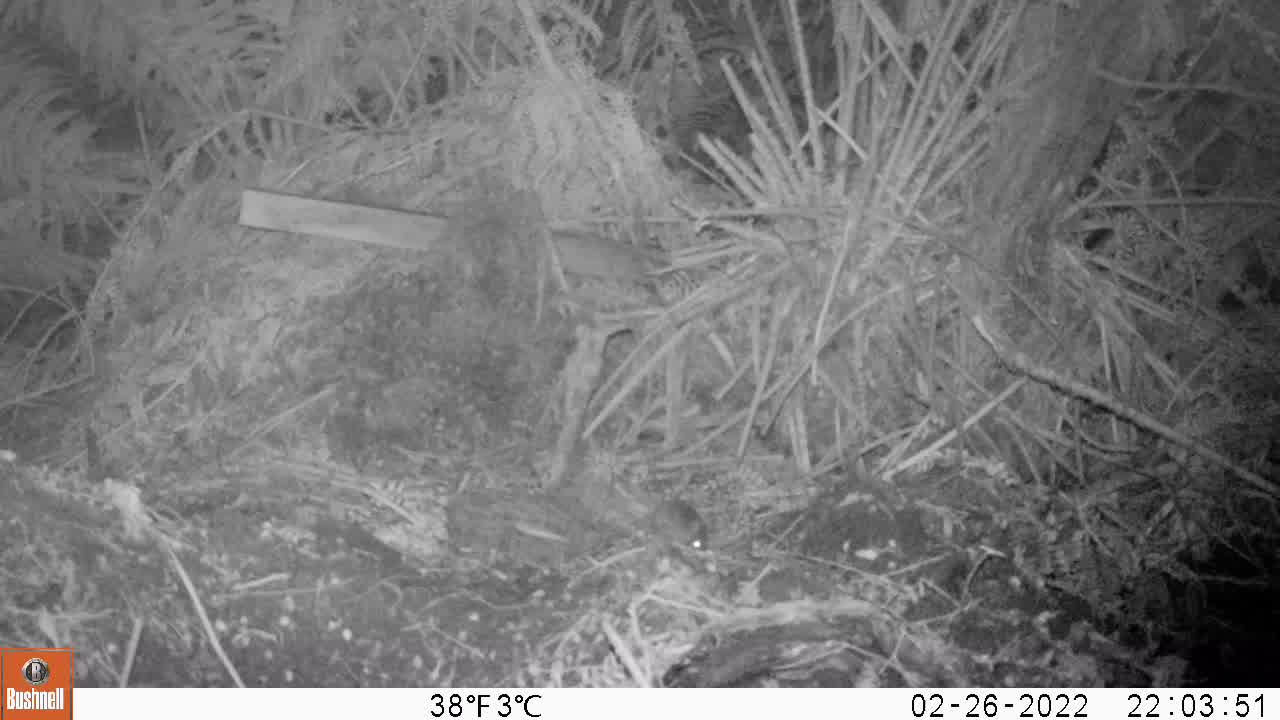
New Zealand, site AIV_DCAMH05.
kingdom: Animalia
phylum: Chordata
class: Mammalia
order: Rodentia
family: Muridae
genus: Mus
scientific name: Mus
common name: mouse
Mouse (Mus).